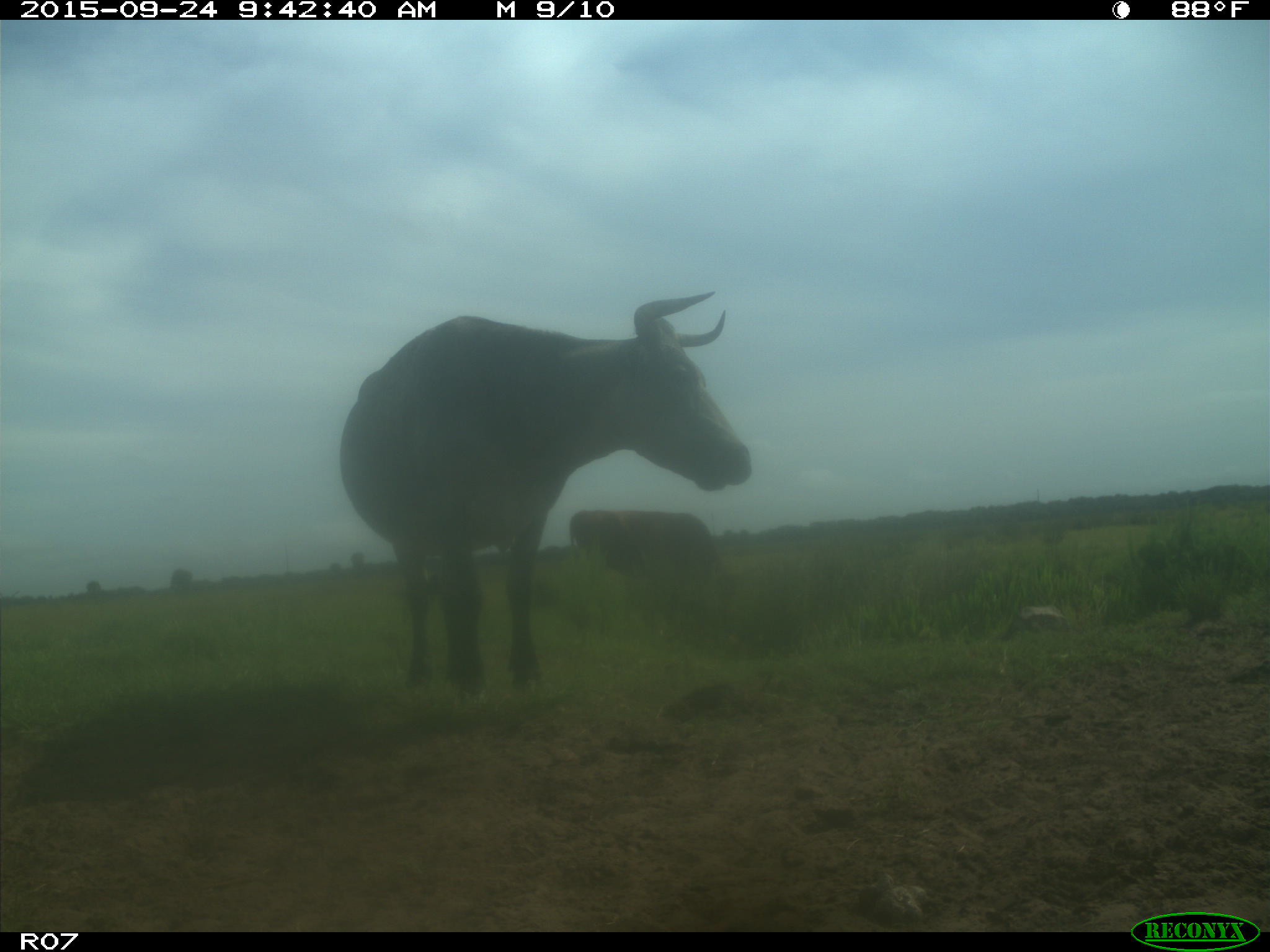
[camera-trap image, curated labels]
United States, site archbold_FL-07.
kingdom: Animalia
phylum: Chordata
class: Mammalia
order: Artiodactyla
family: Bovidae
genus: Bos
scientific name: Bos taurus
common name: domestic cow